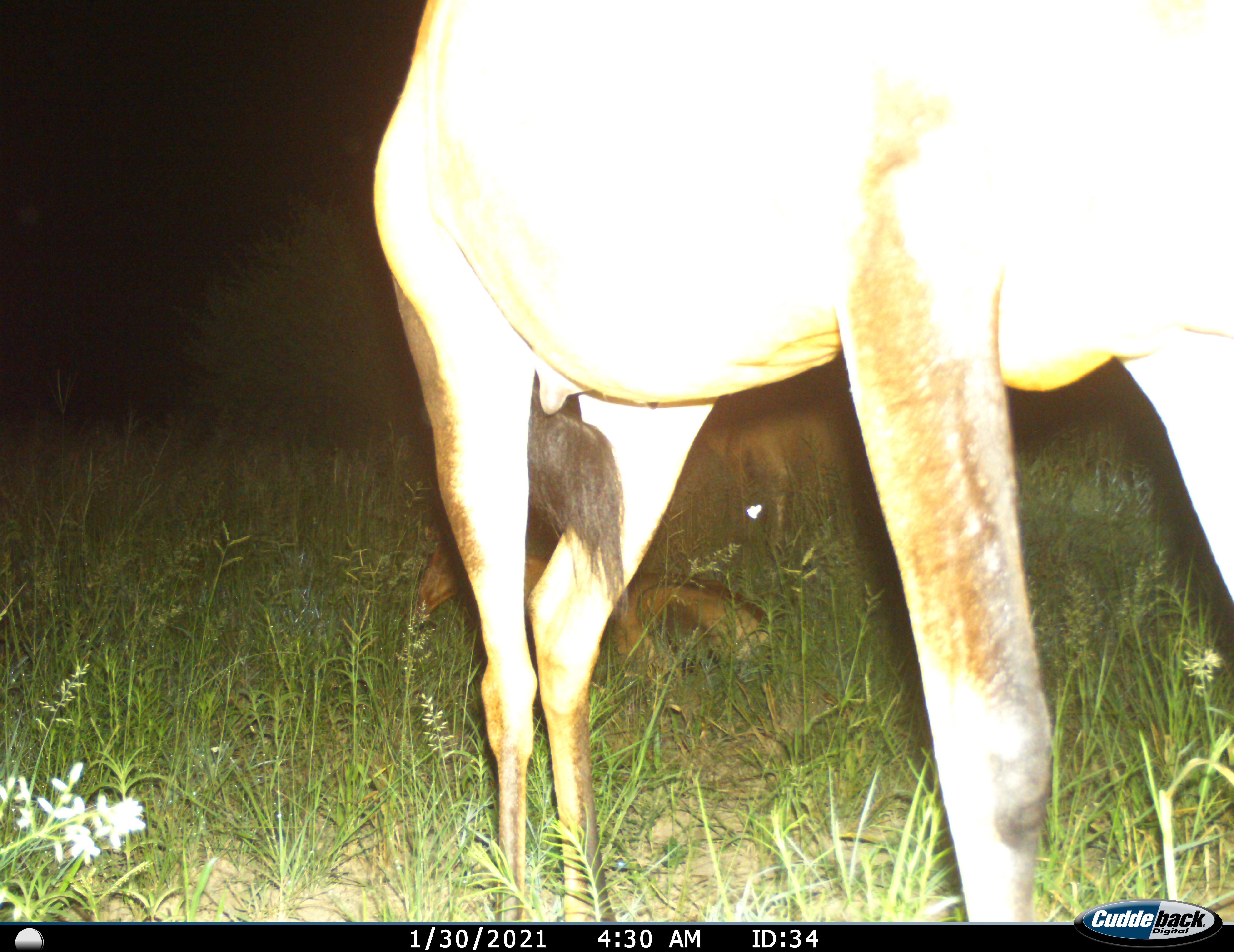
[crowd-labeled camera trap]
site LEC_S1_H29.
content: unidentified animal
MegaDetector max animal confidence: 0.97